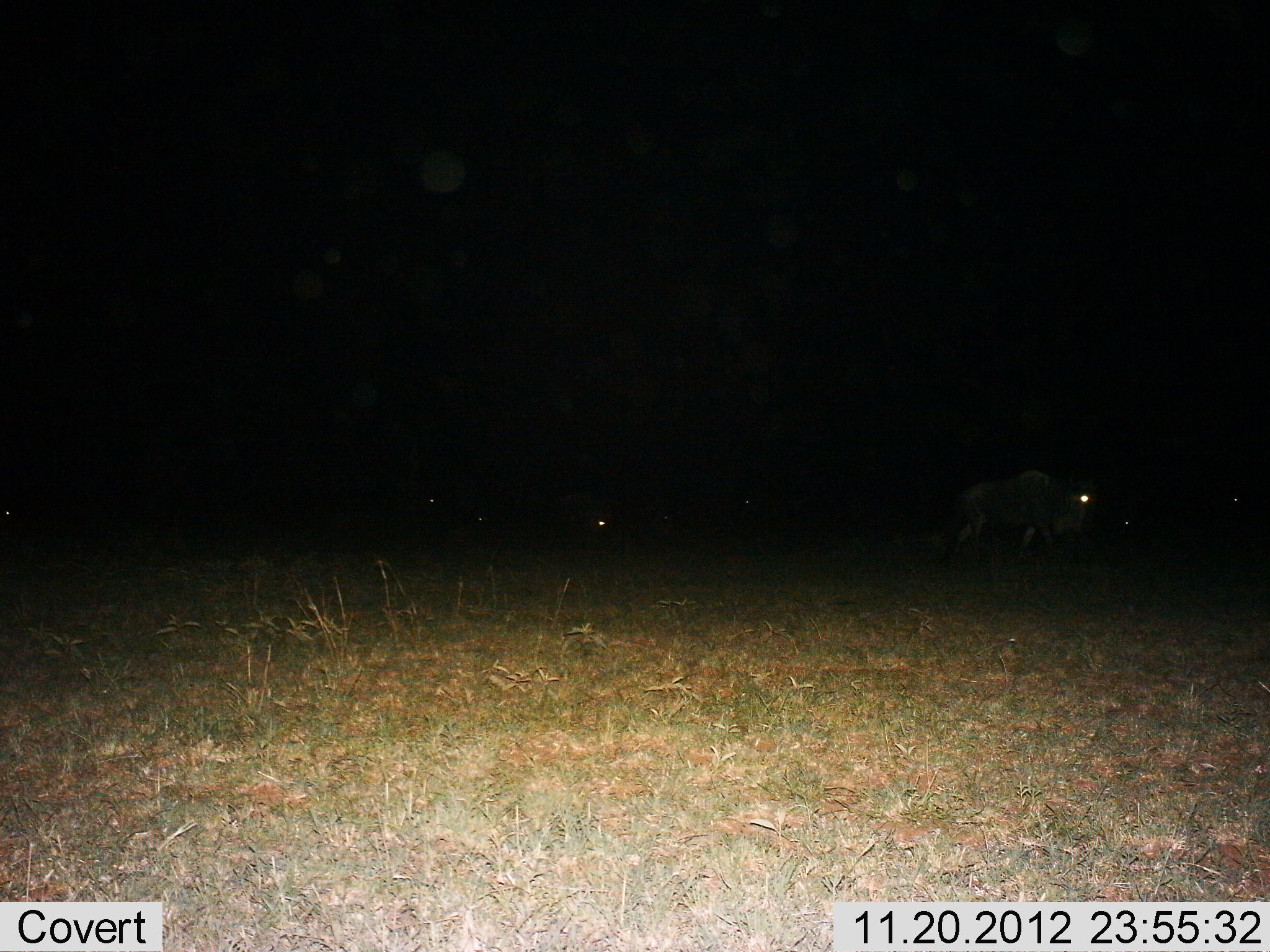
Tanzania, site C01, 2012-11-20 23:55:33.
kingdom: Animalia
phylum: Chordata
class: Mammalia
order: Artiodactyla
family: Bovidae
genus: Connochaetes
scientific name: Connochaetes taurinus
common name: blue wildebeest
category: wildebeest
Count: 3.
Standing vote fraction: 42%.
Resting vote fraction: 16%.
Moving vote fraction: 63%.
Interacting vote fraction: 0%.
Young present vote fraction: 0%.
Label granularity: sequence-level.